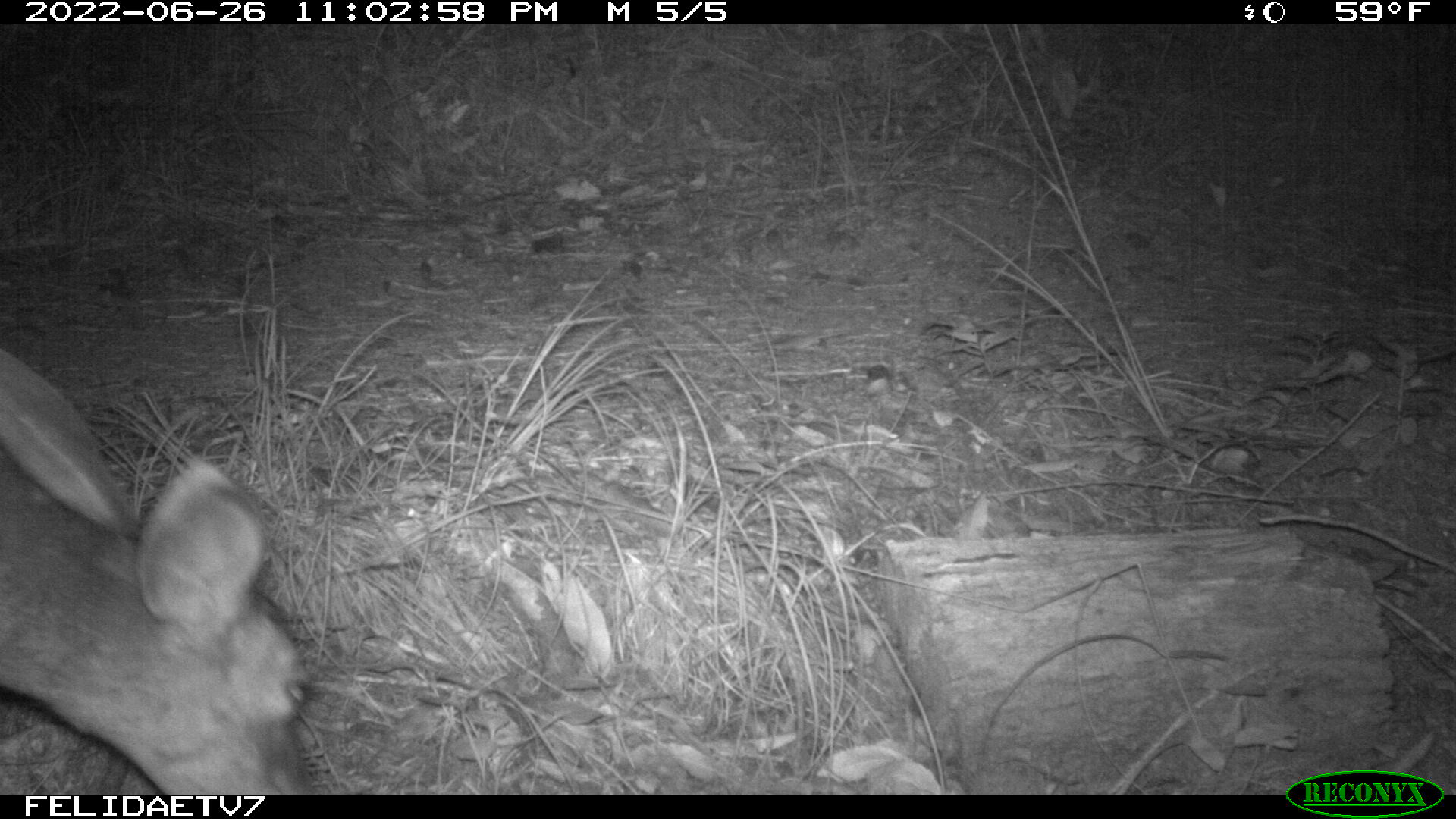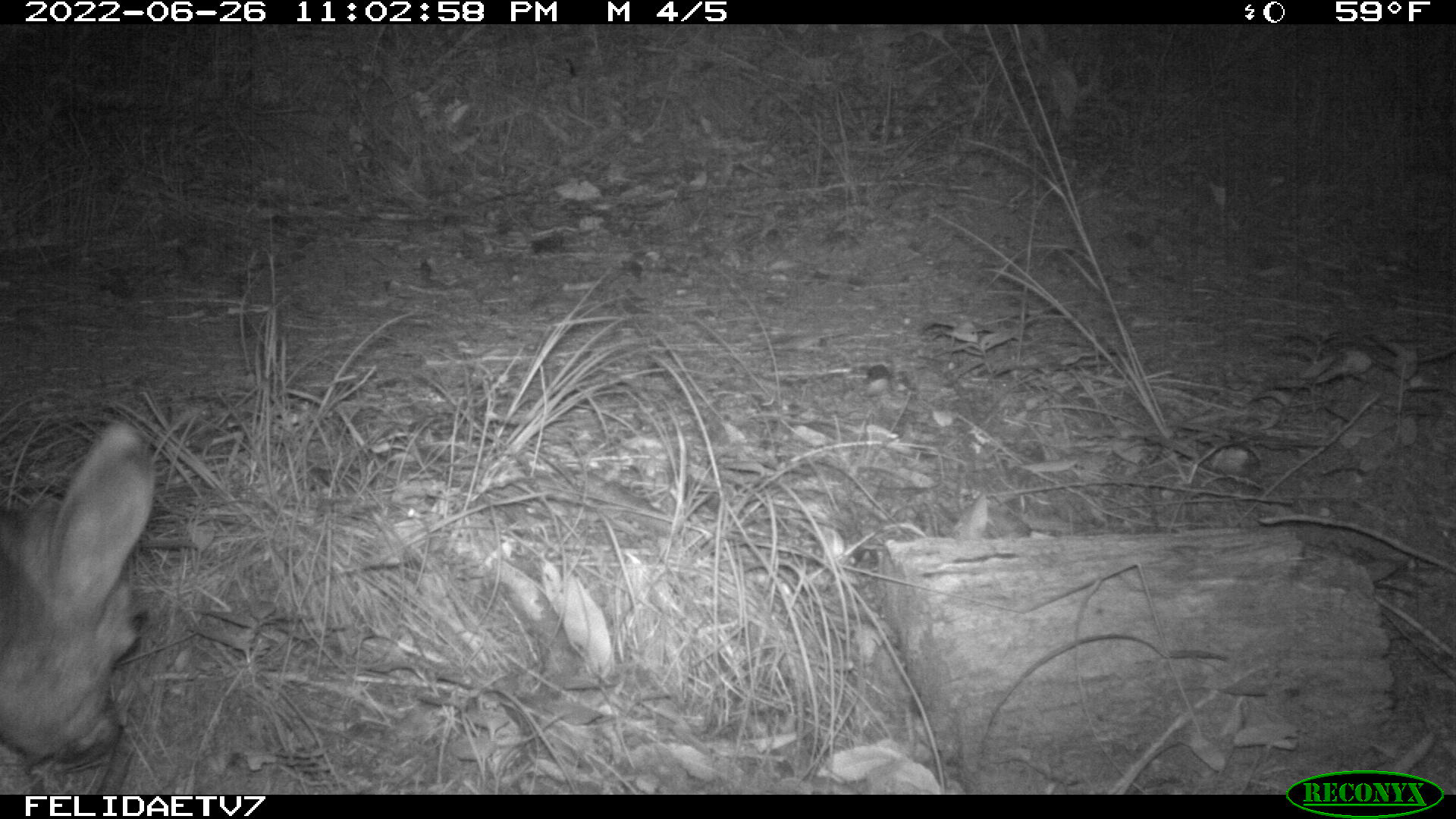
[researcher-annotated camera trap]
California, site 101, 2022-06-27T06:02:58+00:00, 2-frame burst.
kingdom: Animalia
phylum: Chordata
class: Mammalia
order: Artiodactyla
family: Cervidae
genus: Odocoileus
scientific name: Odocoileus hemionus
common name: mule deer